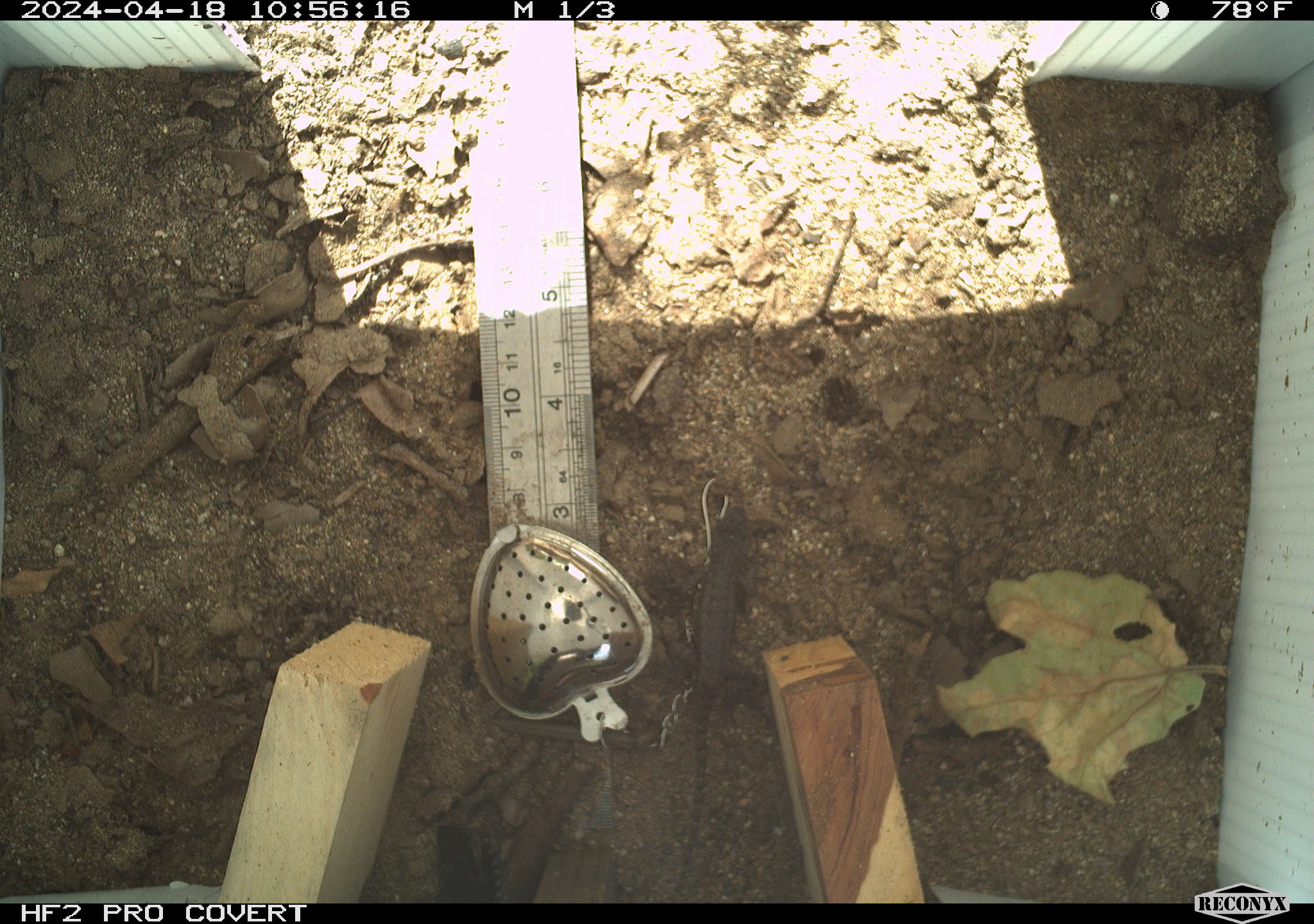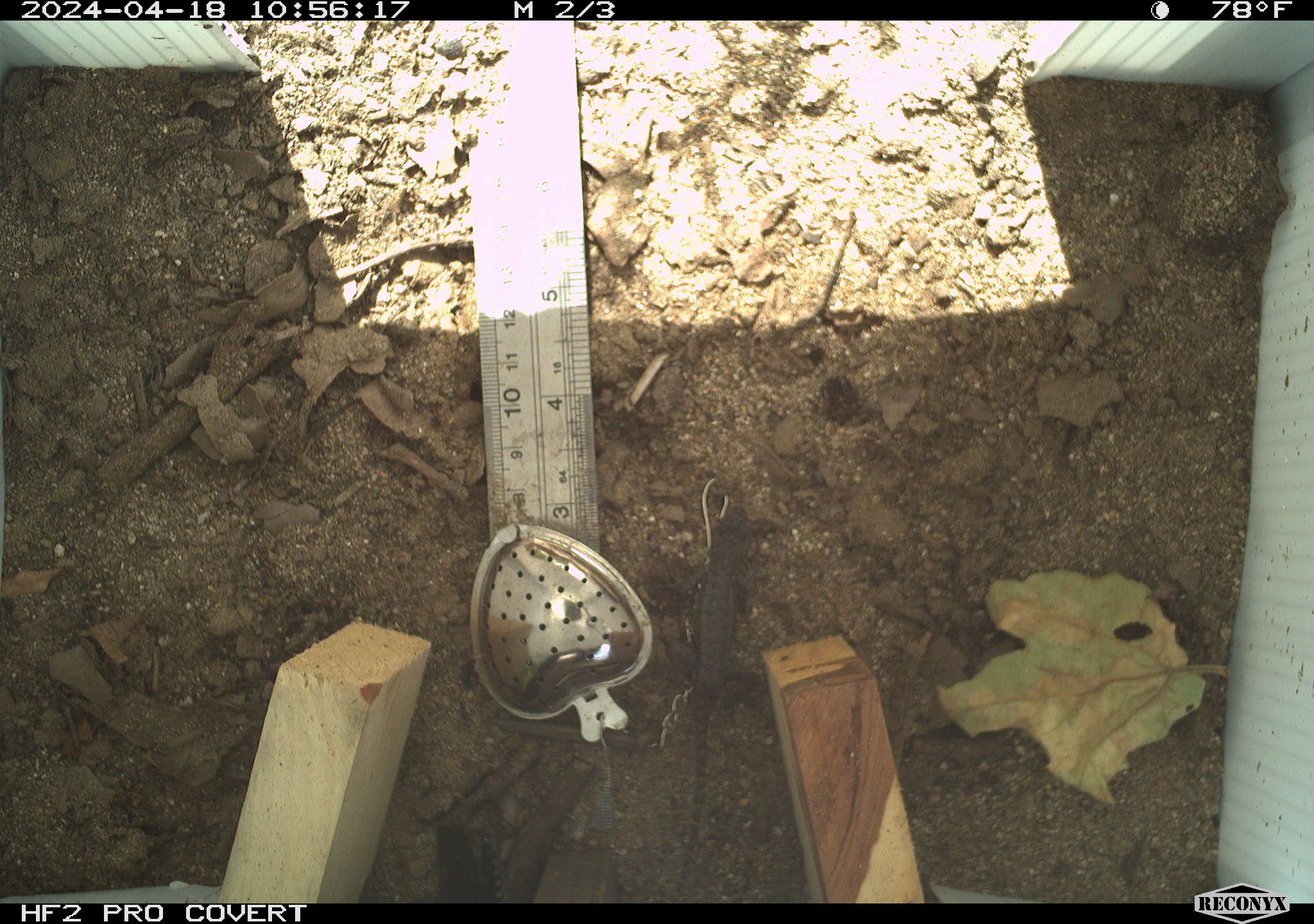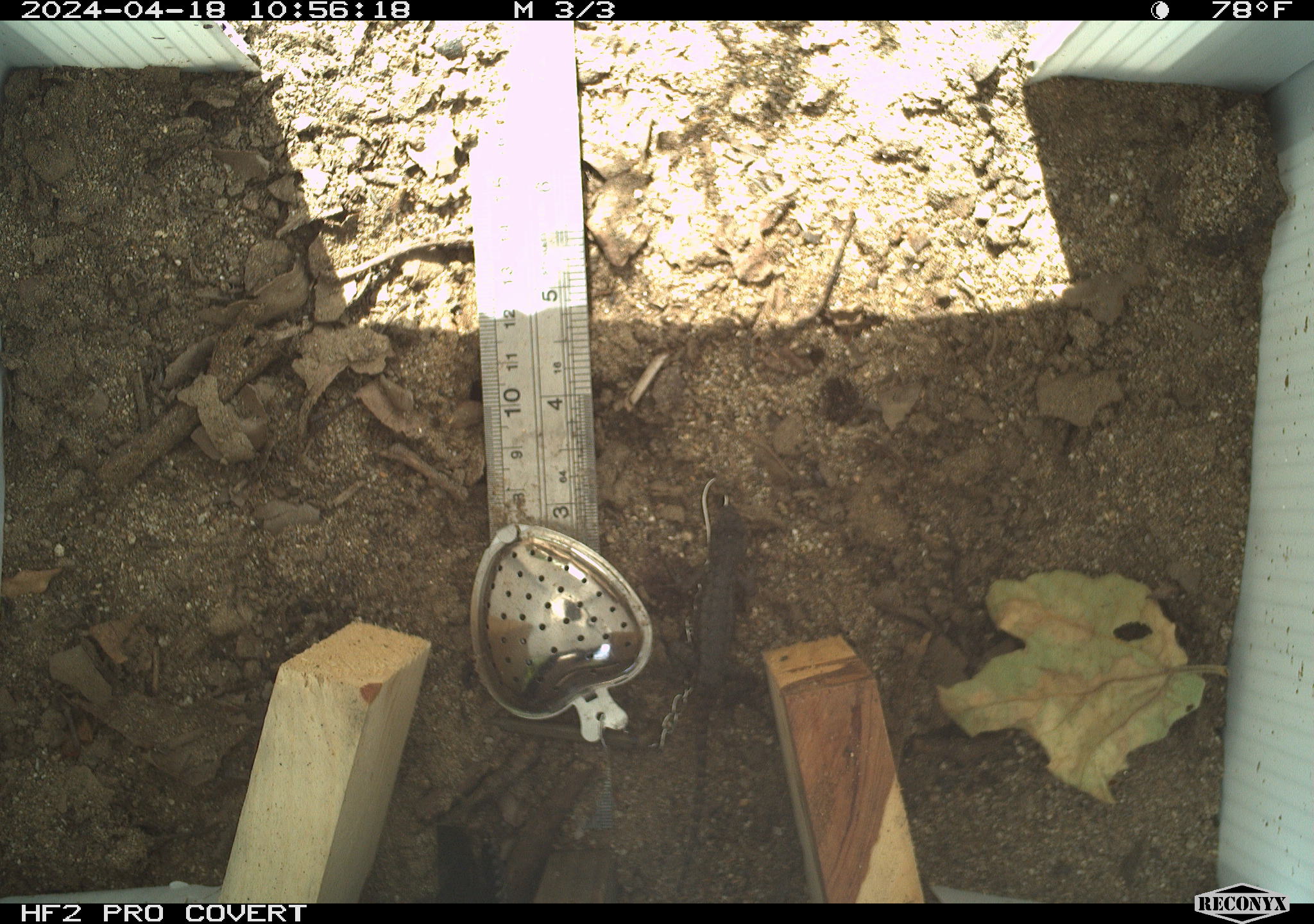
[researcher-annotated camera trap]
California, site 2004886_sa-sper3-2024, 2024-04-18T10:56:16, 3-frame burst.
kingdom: Animalia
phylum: Chordata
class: Reptilia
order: Squamata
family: Phrynosomatidae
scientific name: Phrynosomatidae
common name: phrynosomatid lizards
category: phrynosomatidae family